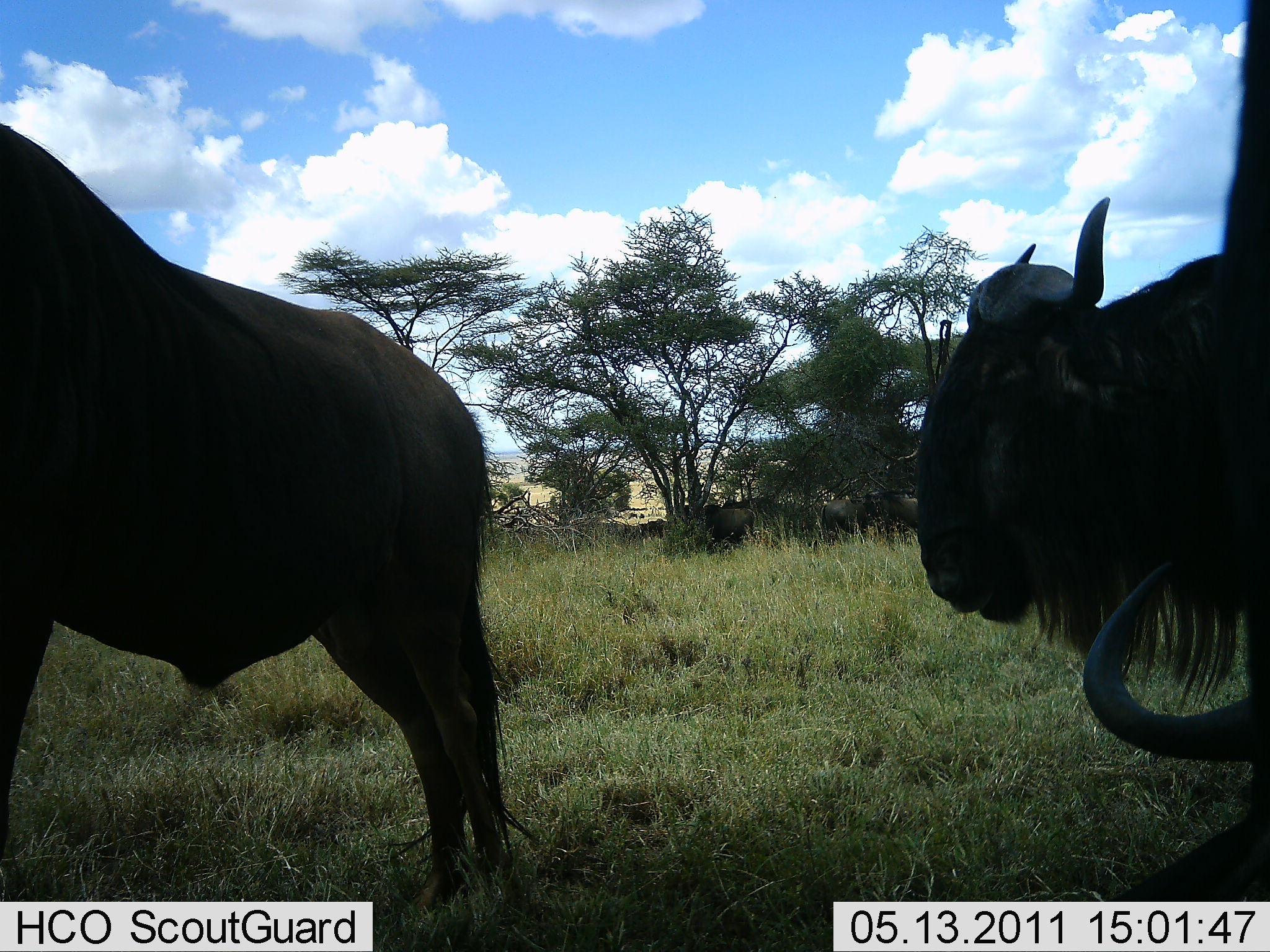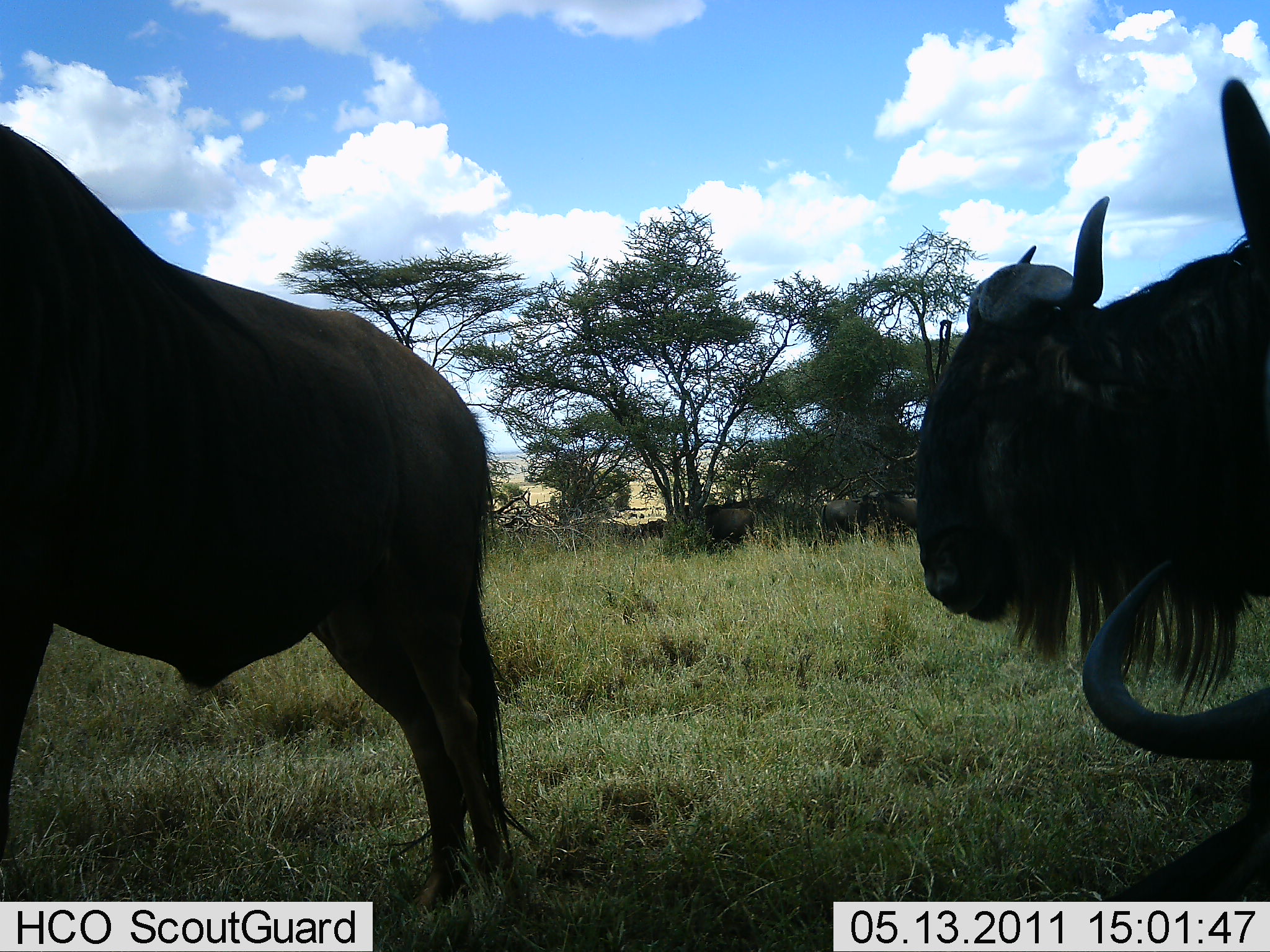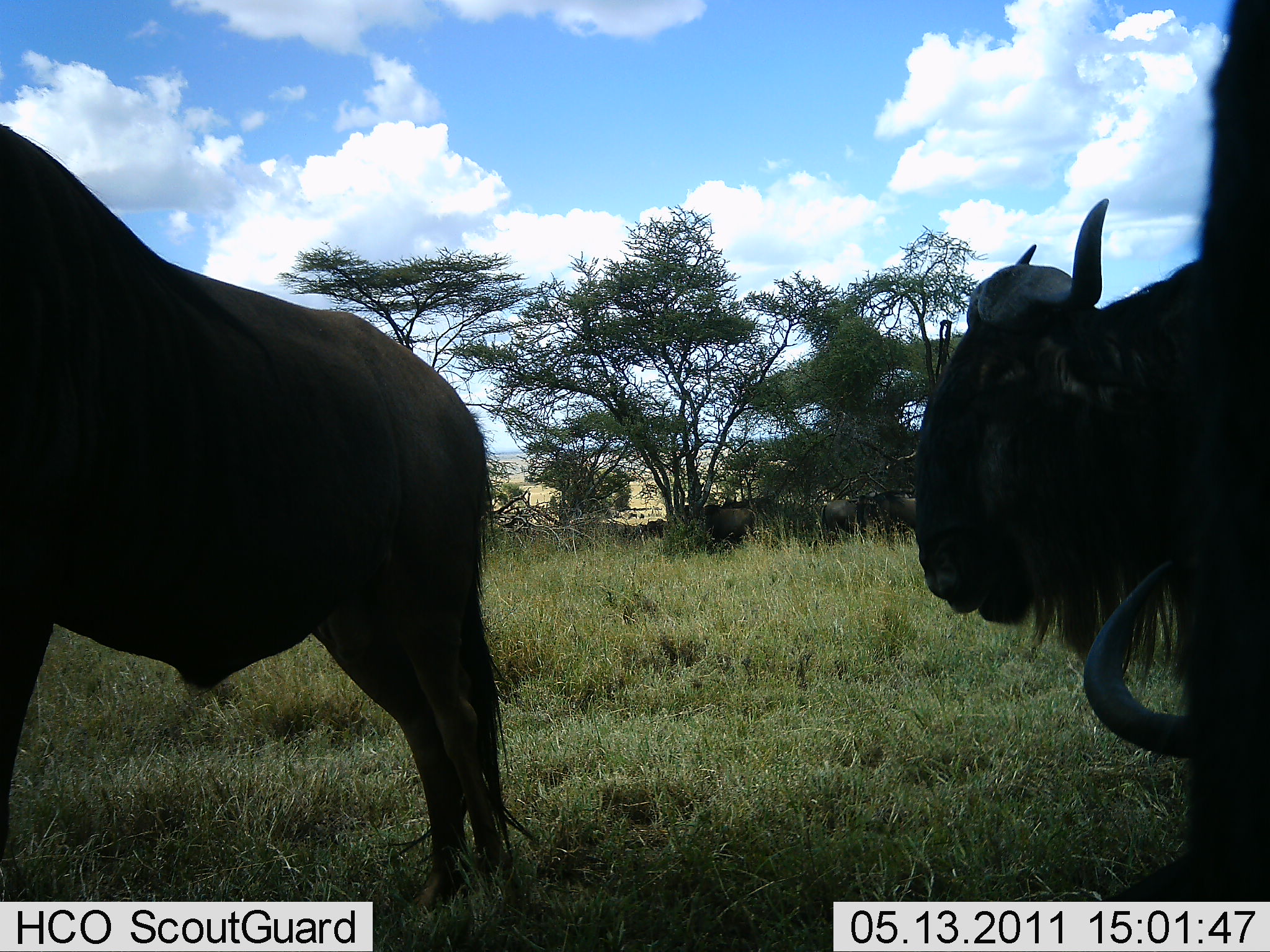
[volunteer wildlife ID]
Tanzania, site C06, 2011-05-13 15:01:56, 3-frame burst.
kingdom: Animalia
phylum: Chordata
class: Mammalia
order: Artiodactyla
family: Bovidae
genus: Connochaetes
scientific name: Connochaetes taurinus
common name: blue wildebeest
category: wildebeest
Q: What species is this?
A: Wildebeest (blue wildebeest) (Connochaetes taurinus).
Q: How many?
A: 3.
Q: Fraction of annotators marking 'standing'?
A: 80%.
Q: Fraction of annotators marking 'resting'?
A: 20%.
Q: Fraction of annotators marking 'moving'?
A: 7%.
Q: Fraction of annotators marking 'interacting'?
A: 7%.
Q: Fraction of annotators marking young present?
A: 0%.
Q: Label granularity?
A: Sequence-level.